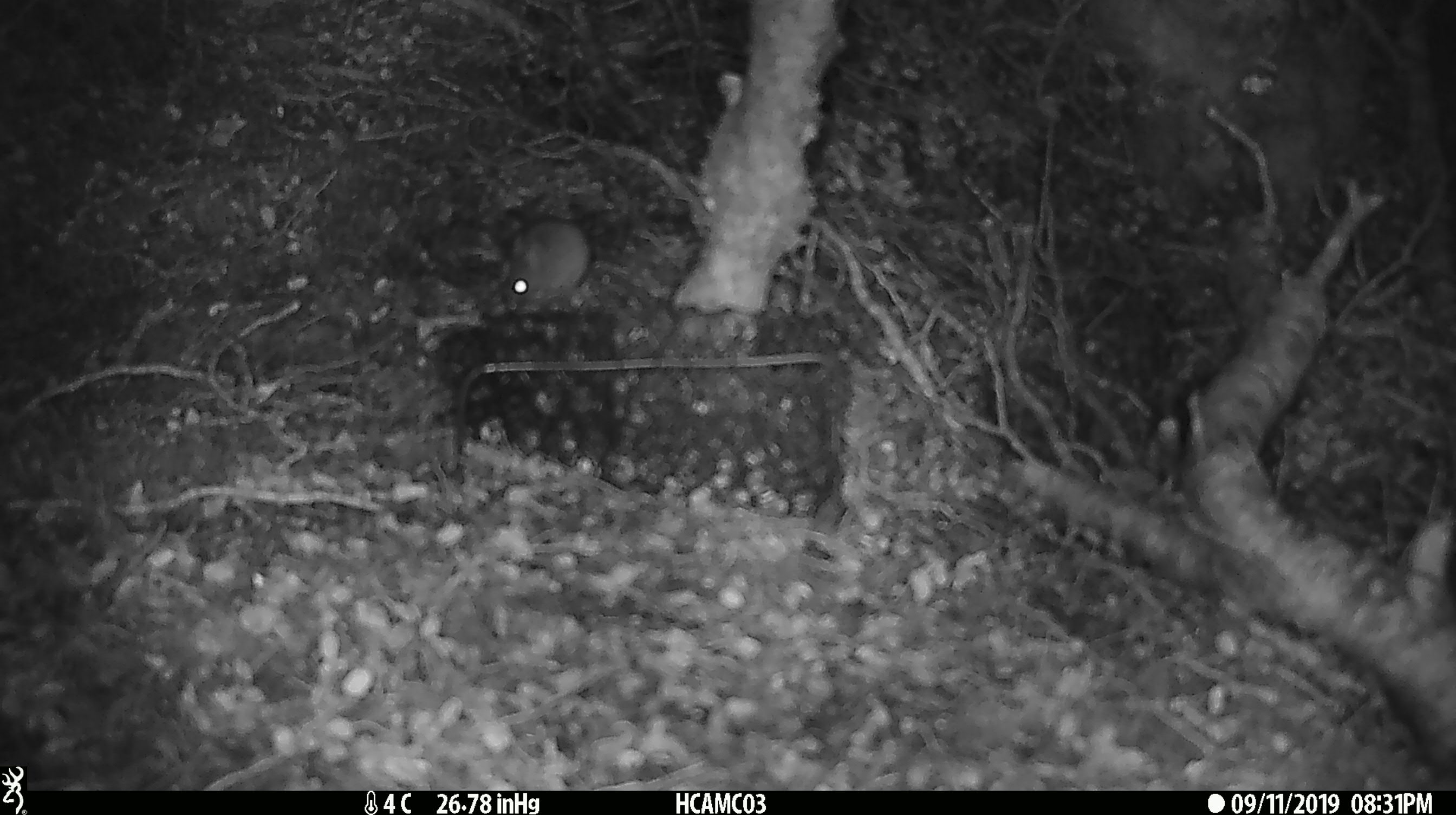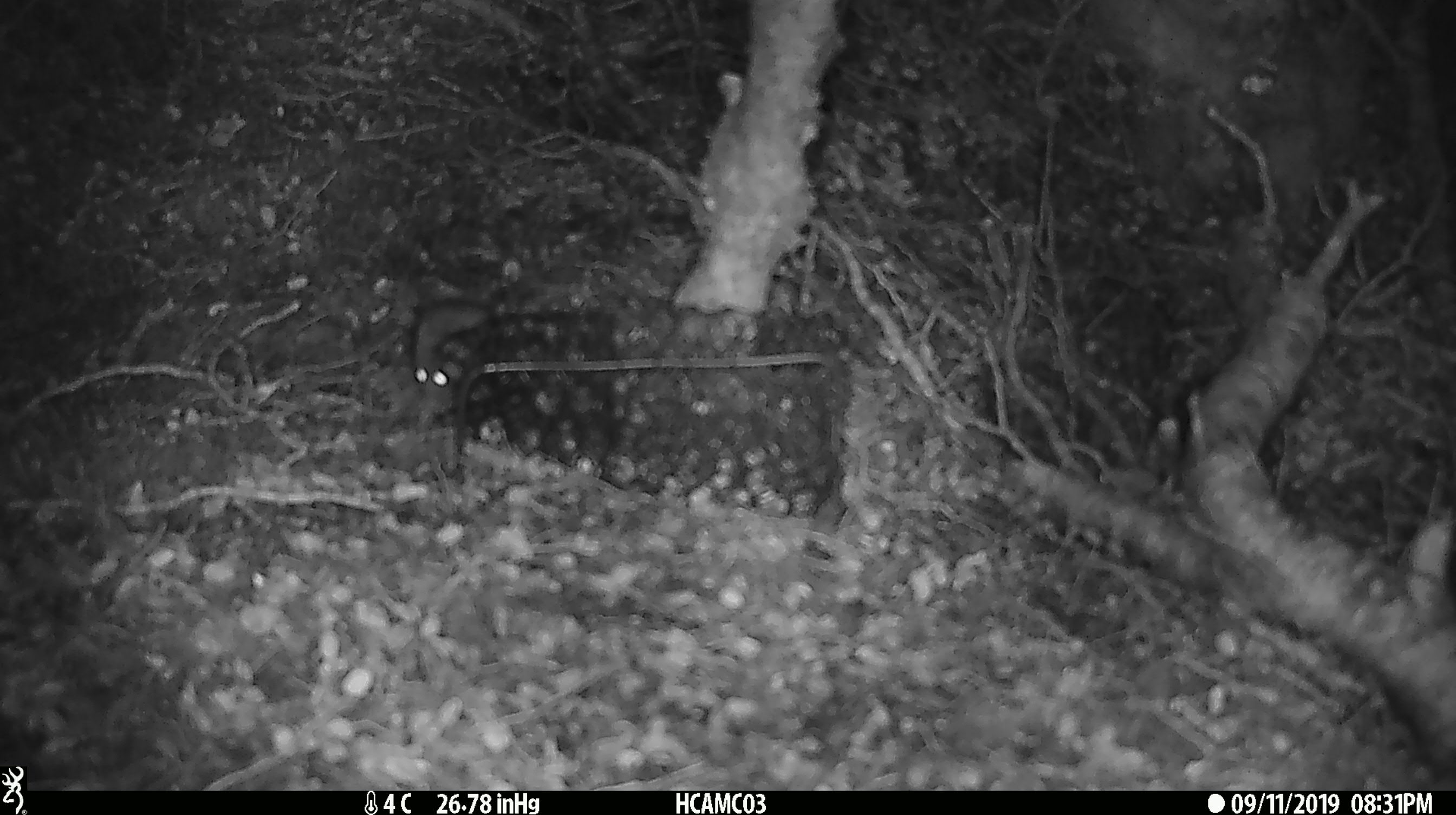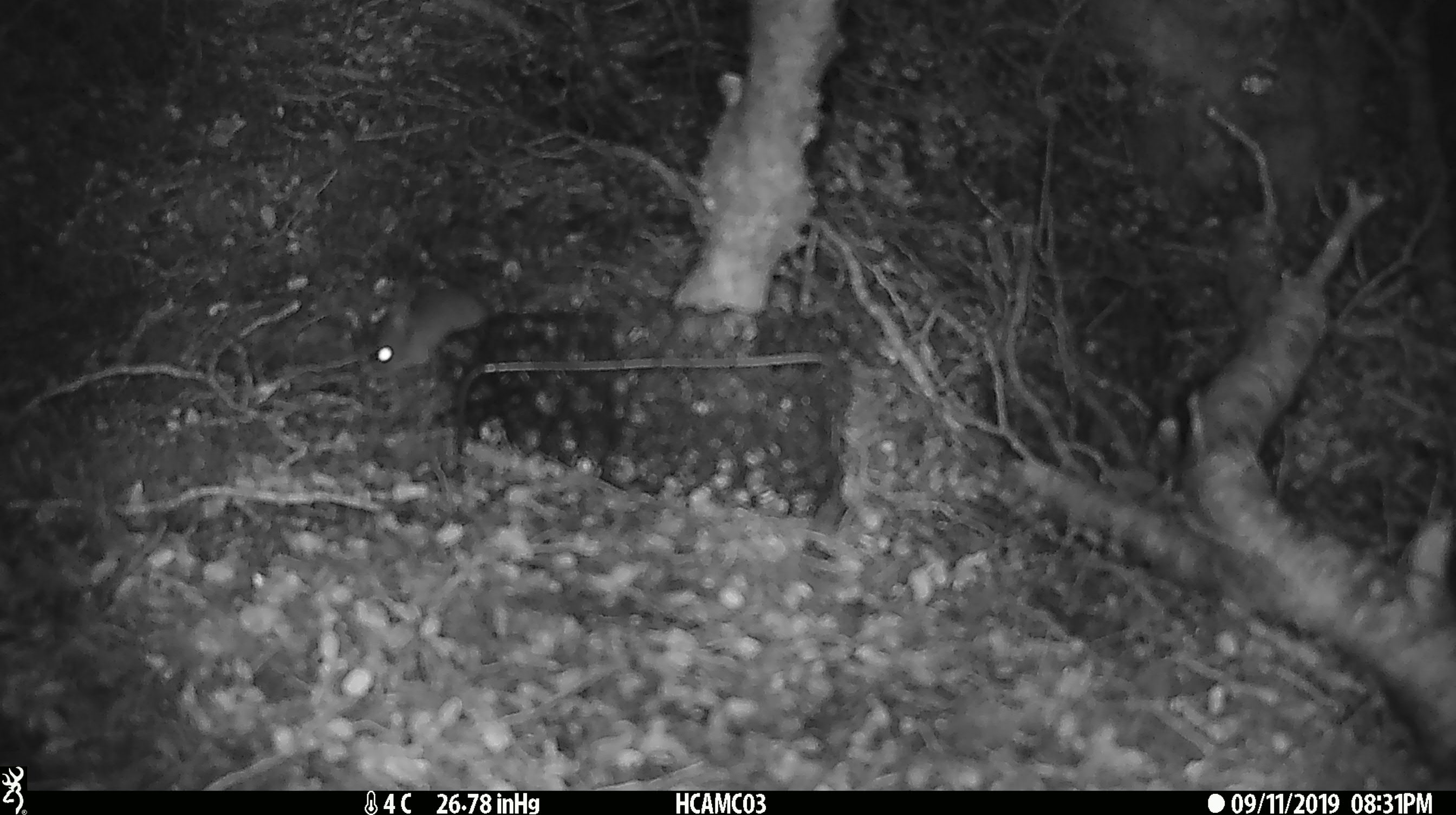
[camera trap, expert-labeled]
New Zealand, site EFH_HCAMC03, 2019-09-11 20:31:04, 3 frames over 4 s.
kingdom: Animalia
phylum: Chordata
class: Mammalia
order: Rodentia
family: Muridae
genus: Mus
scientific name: Mus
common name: mouse